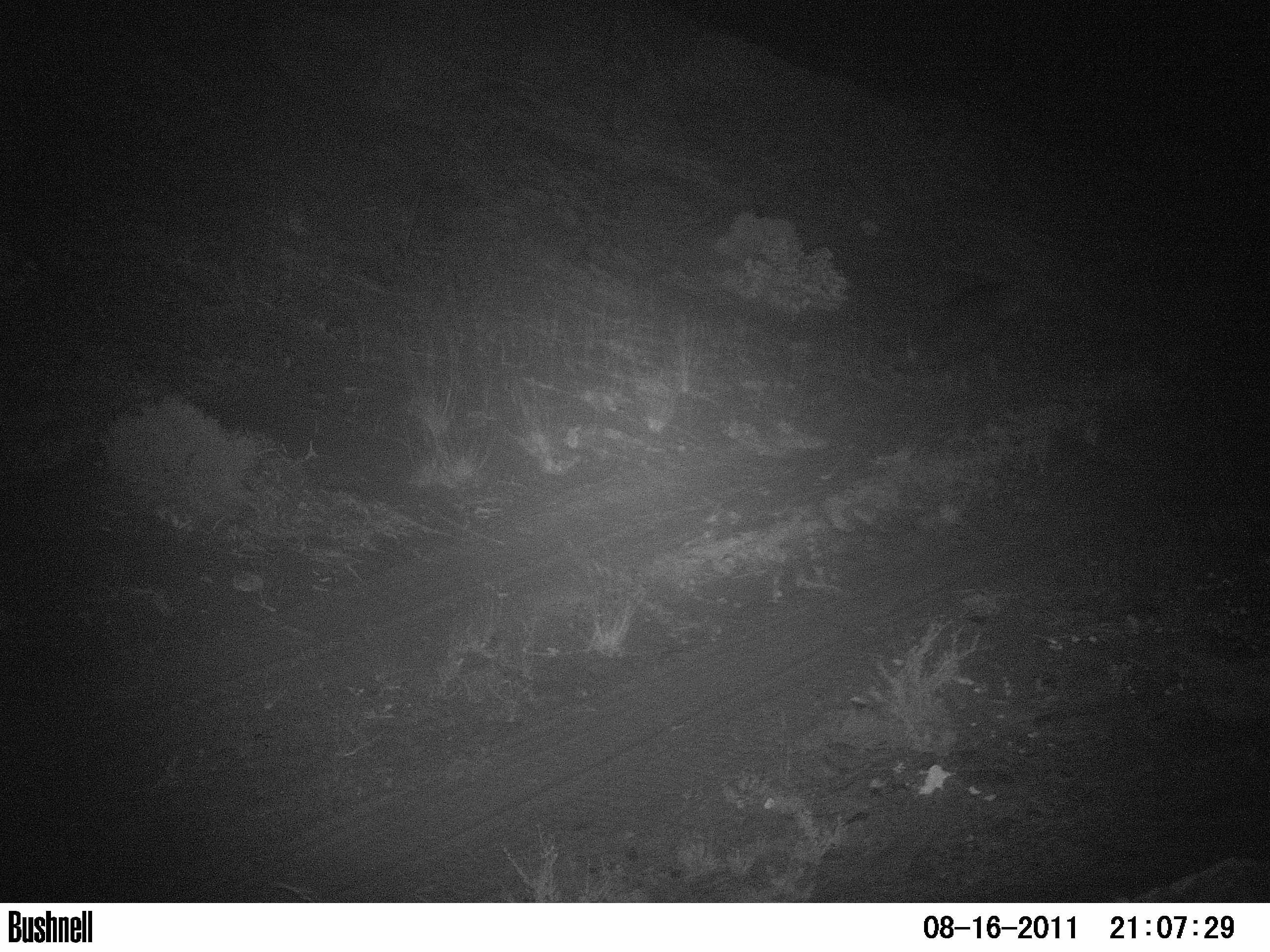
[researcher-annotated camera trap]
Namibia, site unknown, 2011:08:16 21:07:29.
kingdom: Animalia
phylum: Chordata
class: Mammalia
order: Carnivora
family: Hyaenidae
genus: Parahyaena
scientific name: Parahyaena brunnea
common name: brown hyena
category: hyaena brunnea